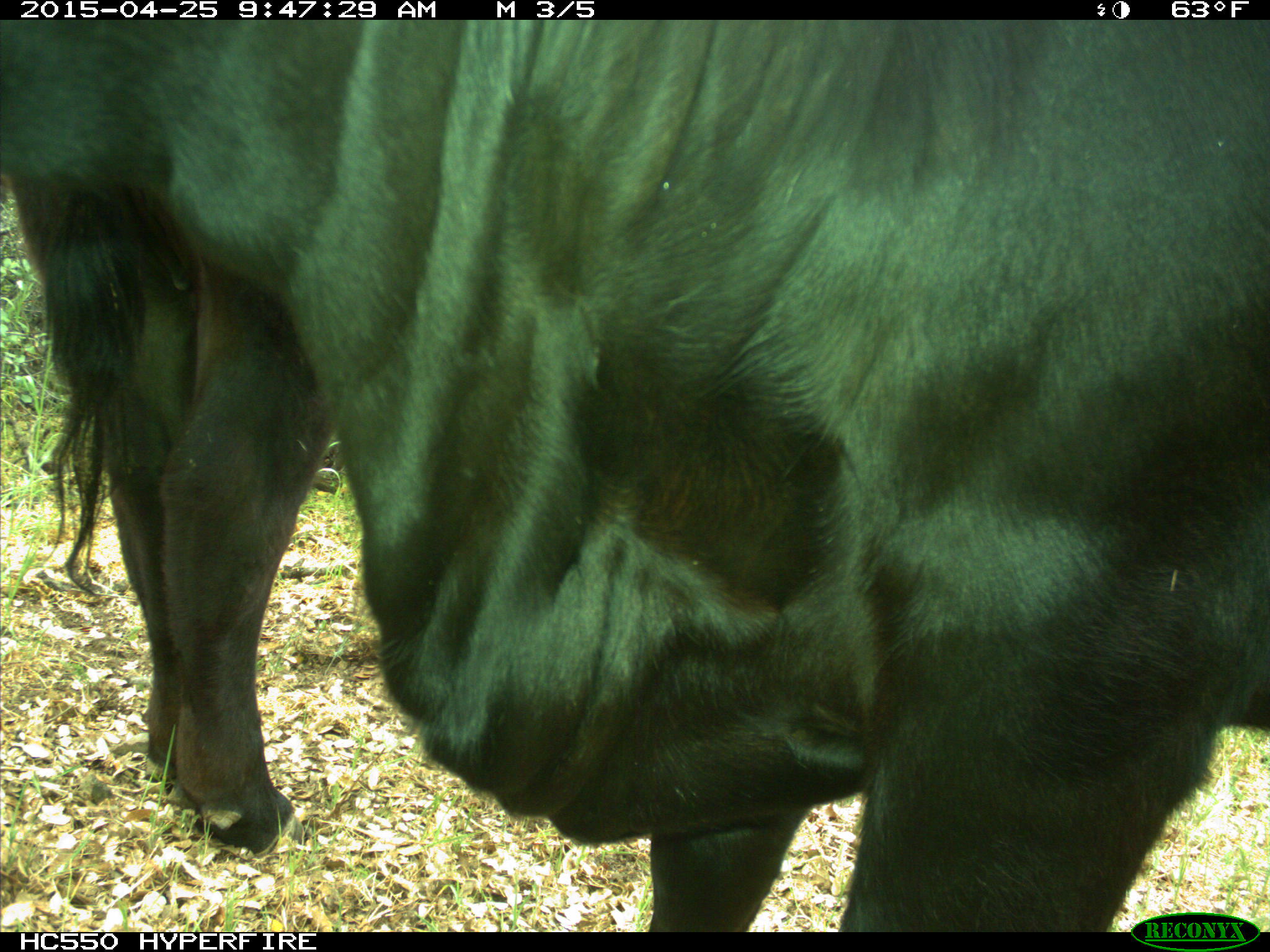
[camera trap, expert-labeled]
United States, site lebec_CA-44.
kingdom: Animalia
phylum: Chordata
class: Mammalia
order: Artiodactyla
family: Suidae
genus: Sus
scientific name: Sus scrofa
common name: wild boar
Sus scrofa (wild boar).